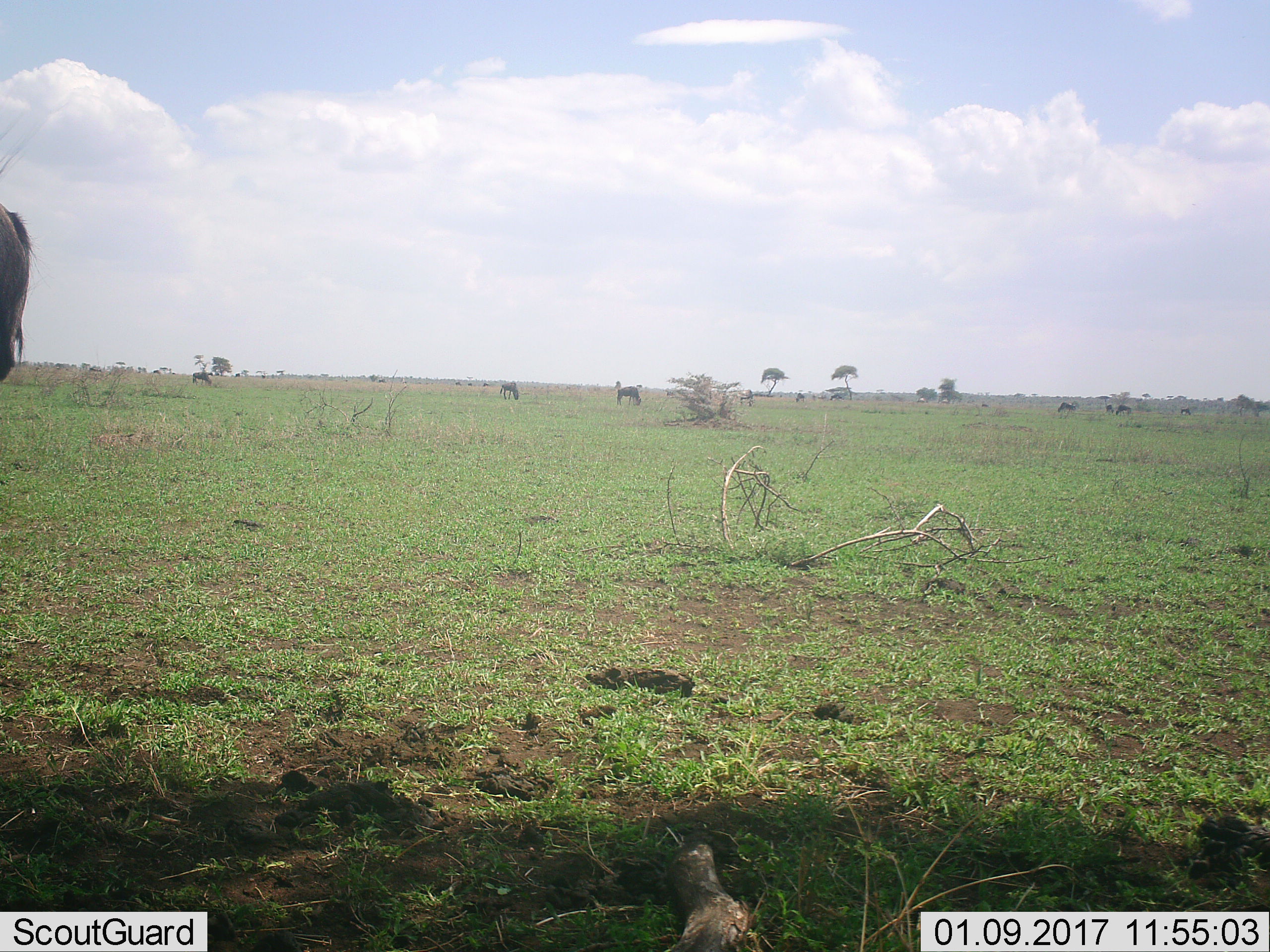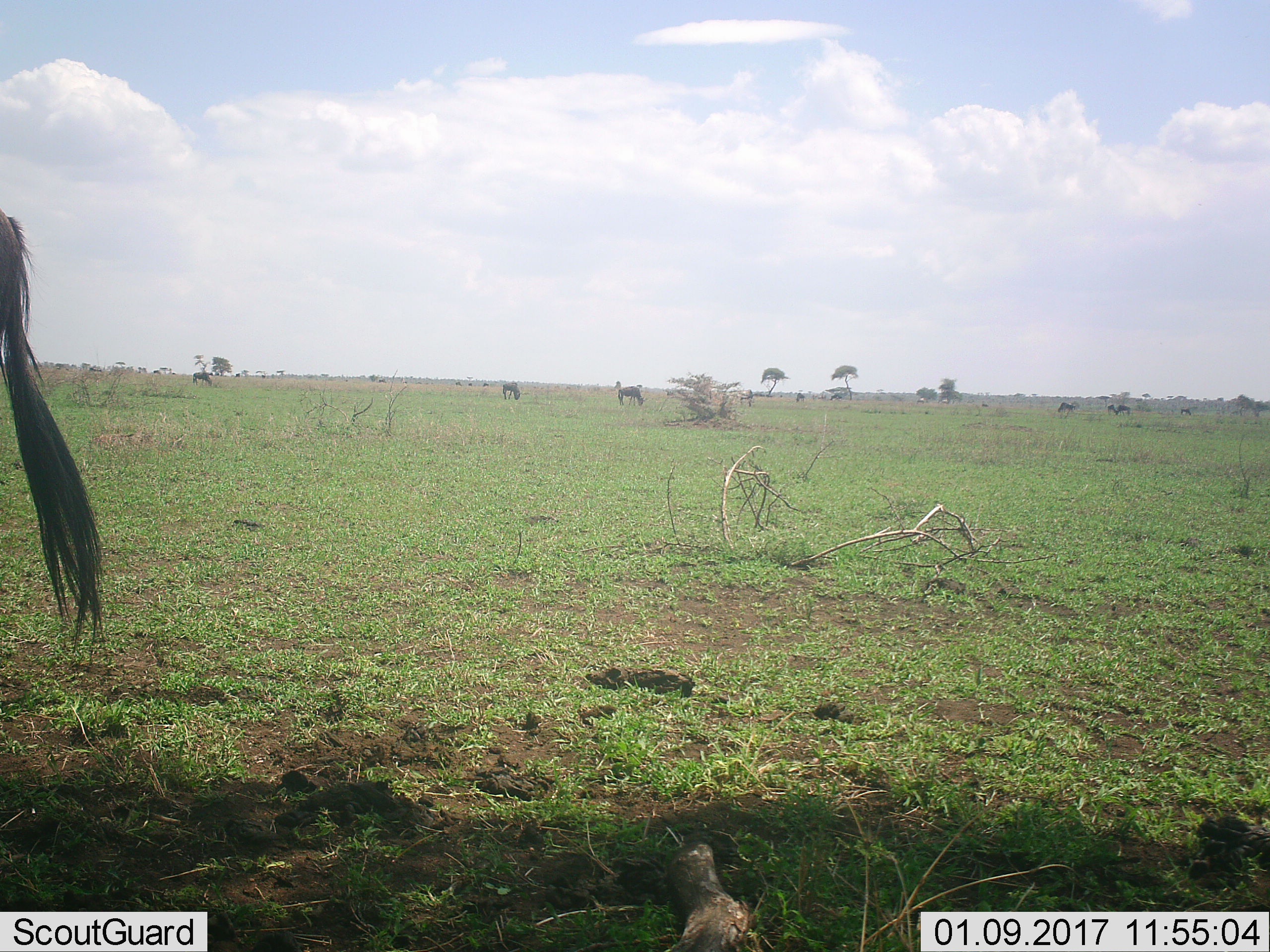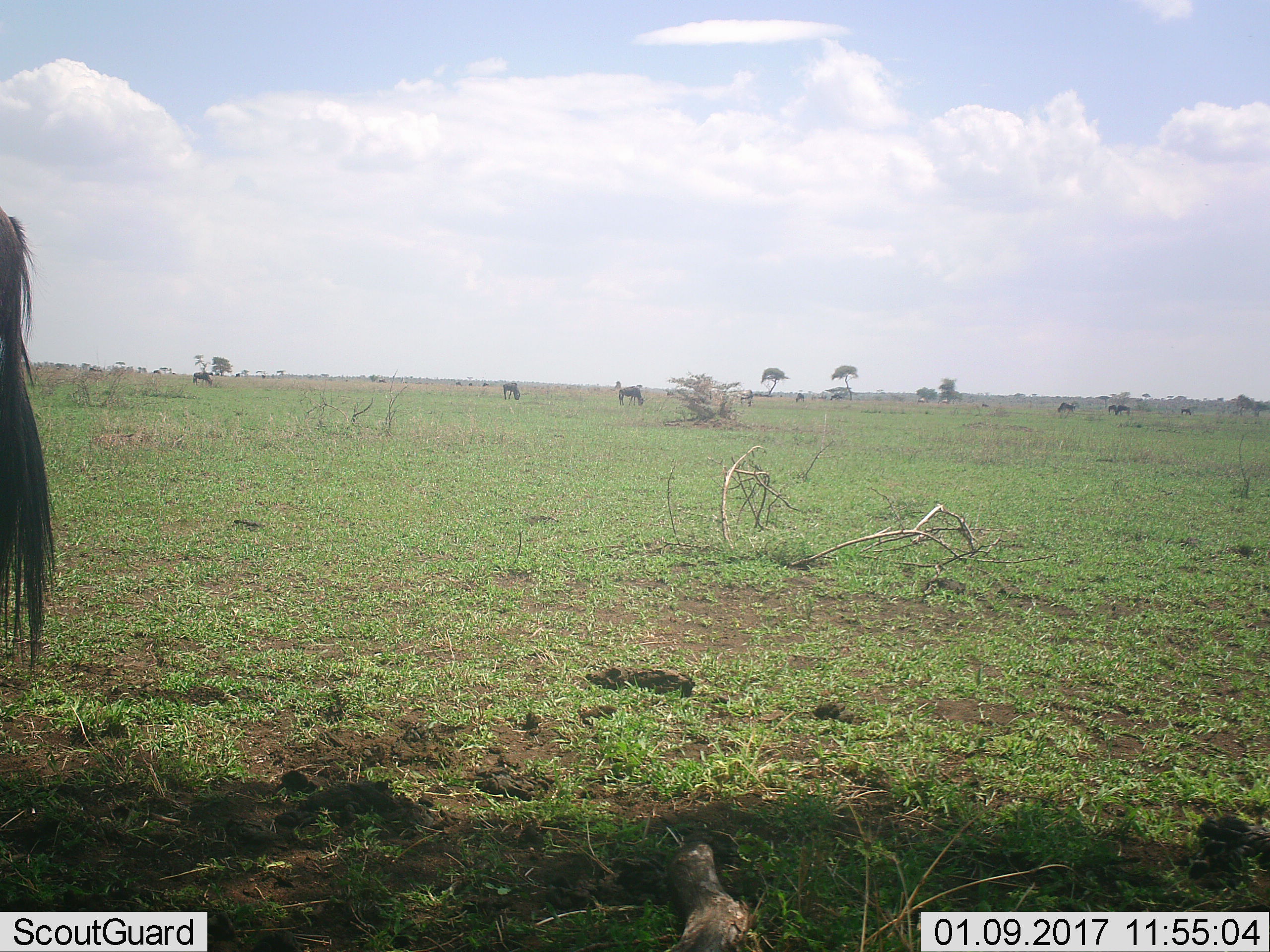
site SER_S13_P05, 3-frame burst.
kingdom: Animalia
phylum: Chordata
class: Mammalia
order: Artiodactyla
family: Bovidae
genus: Connochaetes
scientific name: Connochaetes taurinus taurinus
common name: blue wildebeest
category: wildebeestblue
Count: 11-50.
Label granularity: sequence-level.